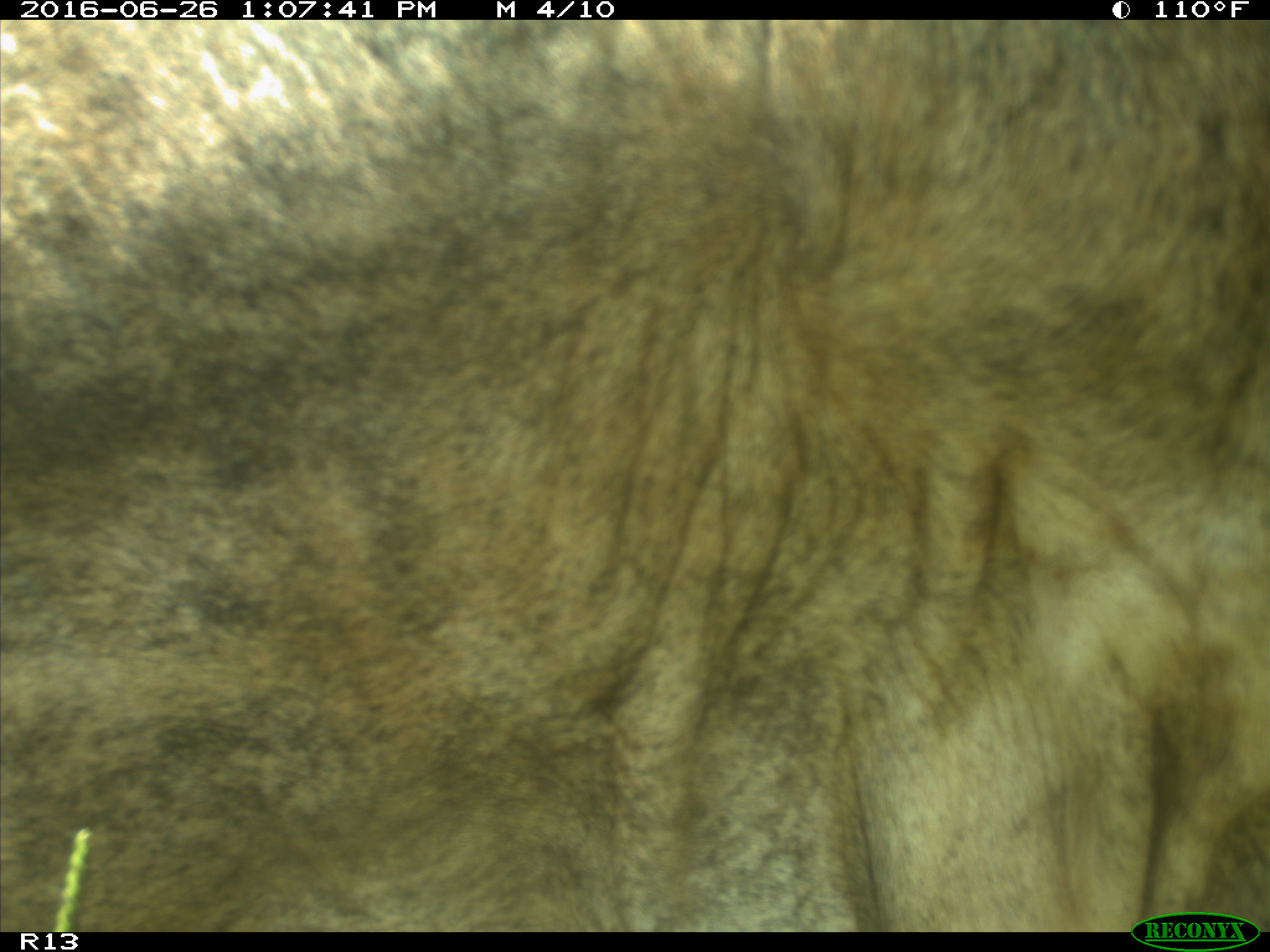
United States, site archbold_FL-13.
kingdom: Animalia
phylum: Chordata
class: Mammalia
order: Artiodactyla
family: Bovidae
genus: Bos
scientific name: Bos taurus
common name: domestic cow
Bos taurus (domestic cow).